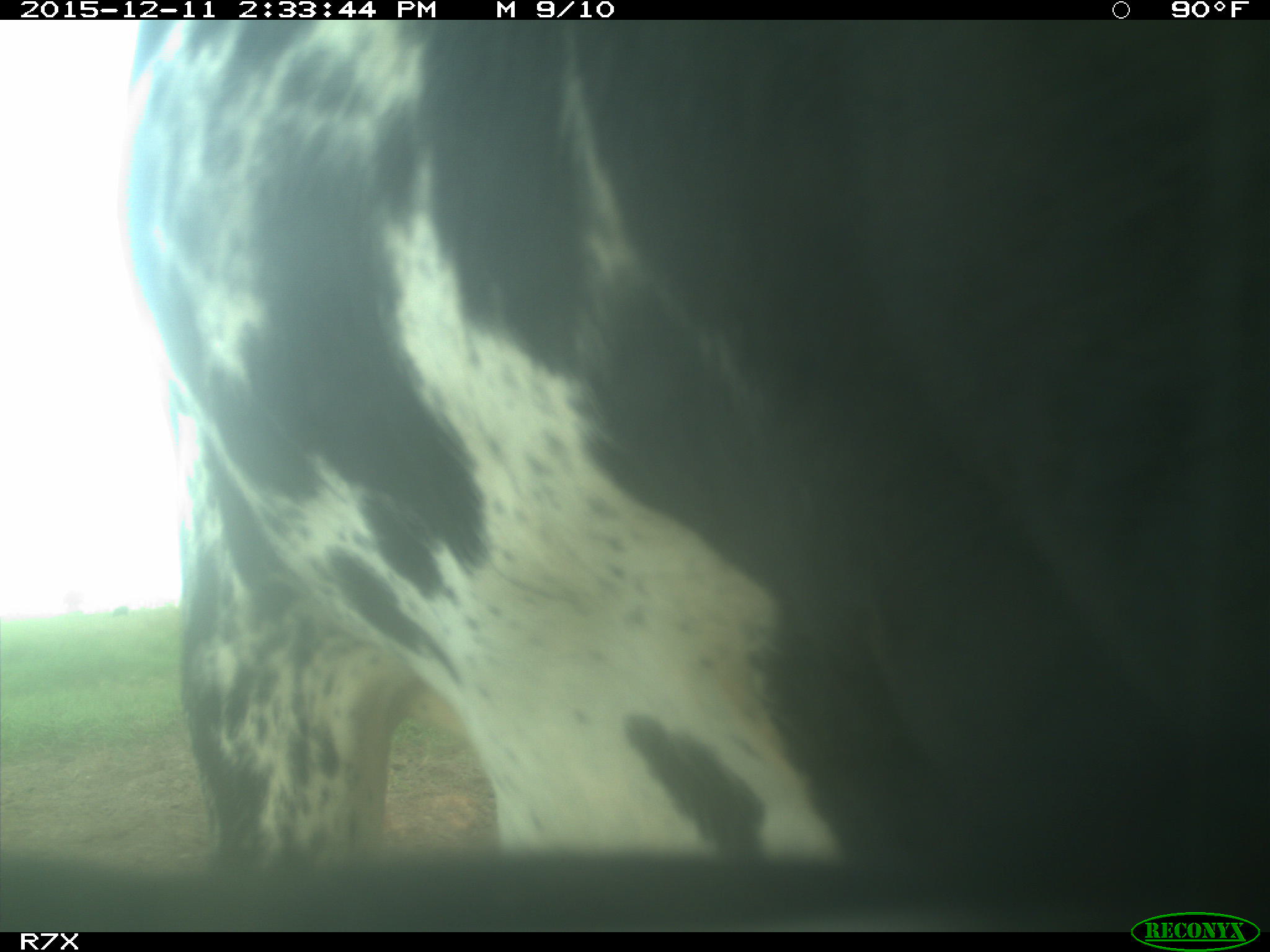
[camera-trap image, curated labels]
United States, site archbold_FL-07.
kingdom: Animalia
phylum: Chordata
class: Mammalia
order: Artiodactyla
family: Bovidae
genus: Bos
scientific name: Bos taurus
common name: domestic cow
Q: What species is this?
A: Bos taurus (domestic cow).